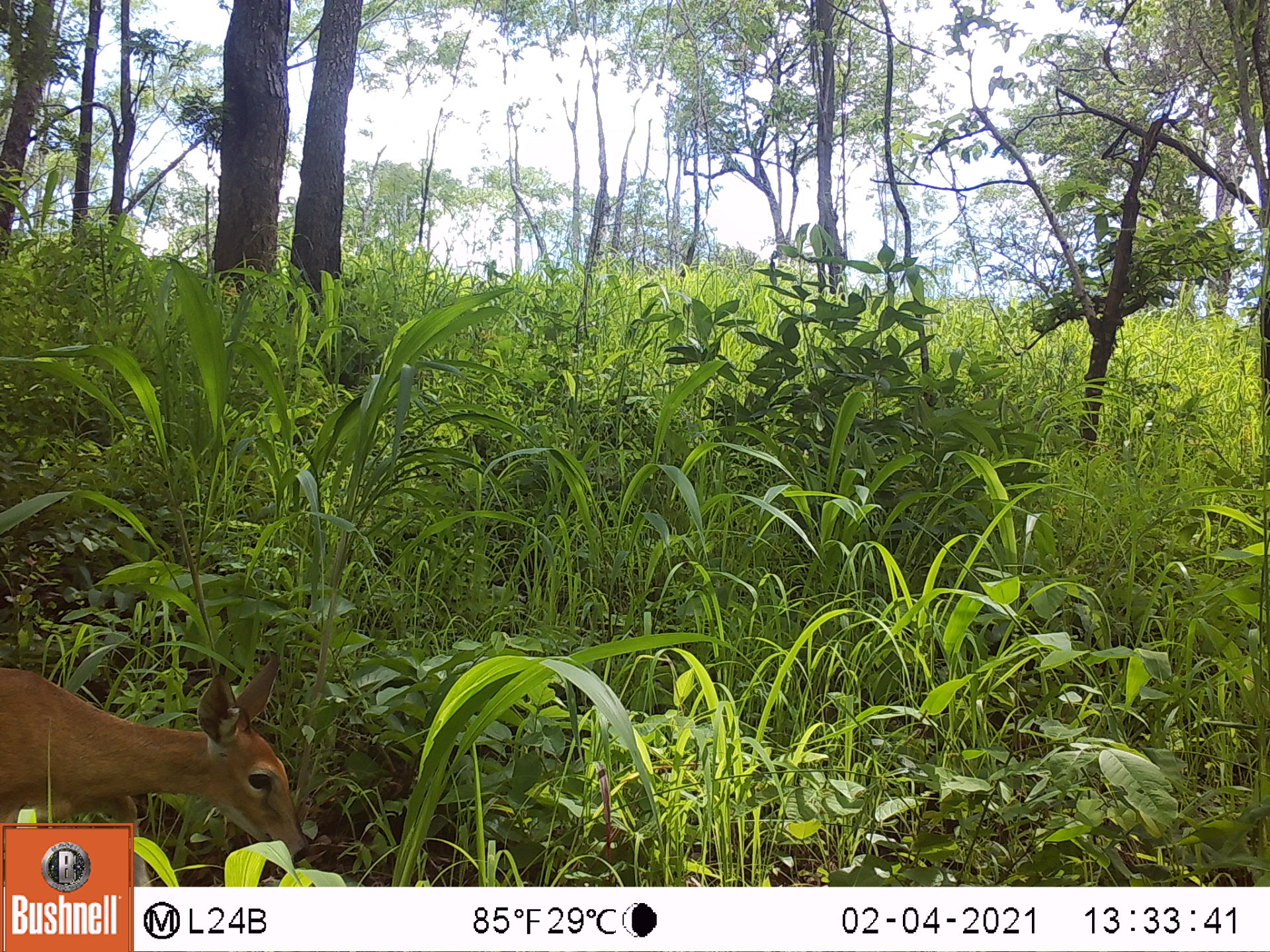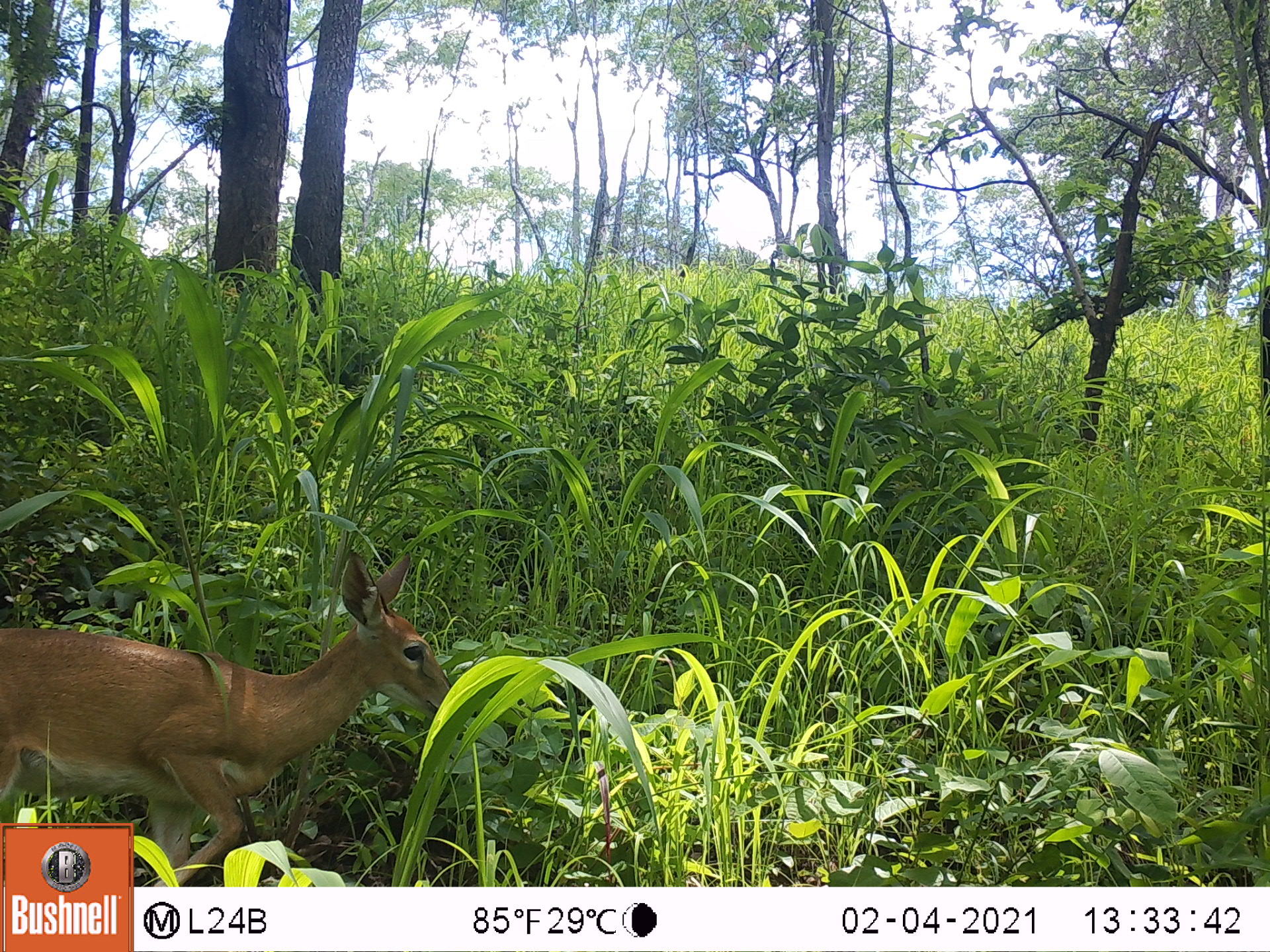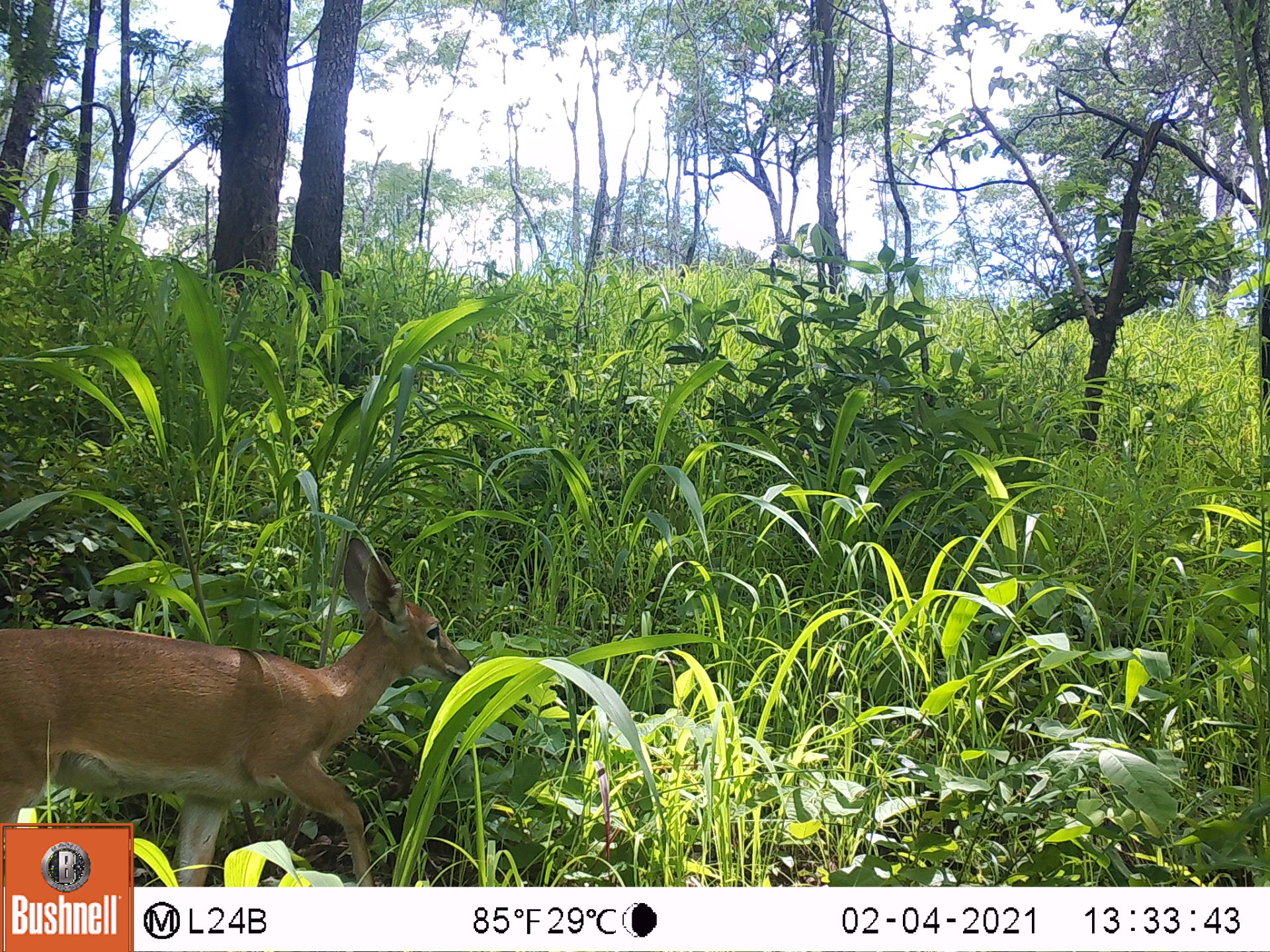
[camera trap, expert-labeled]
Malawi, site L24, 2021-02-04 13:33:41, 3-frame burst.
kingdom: Animalia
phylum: Chordata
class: Mammalia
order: Artiodactyla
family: Bovidae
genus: Sylvicapra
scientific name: Sylvicapra grimmia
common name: common duiker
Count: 1.